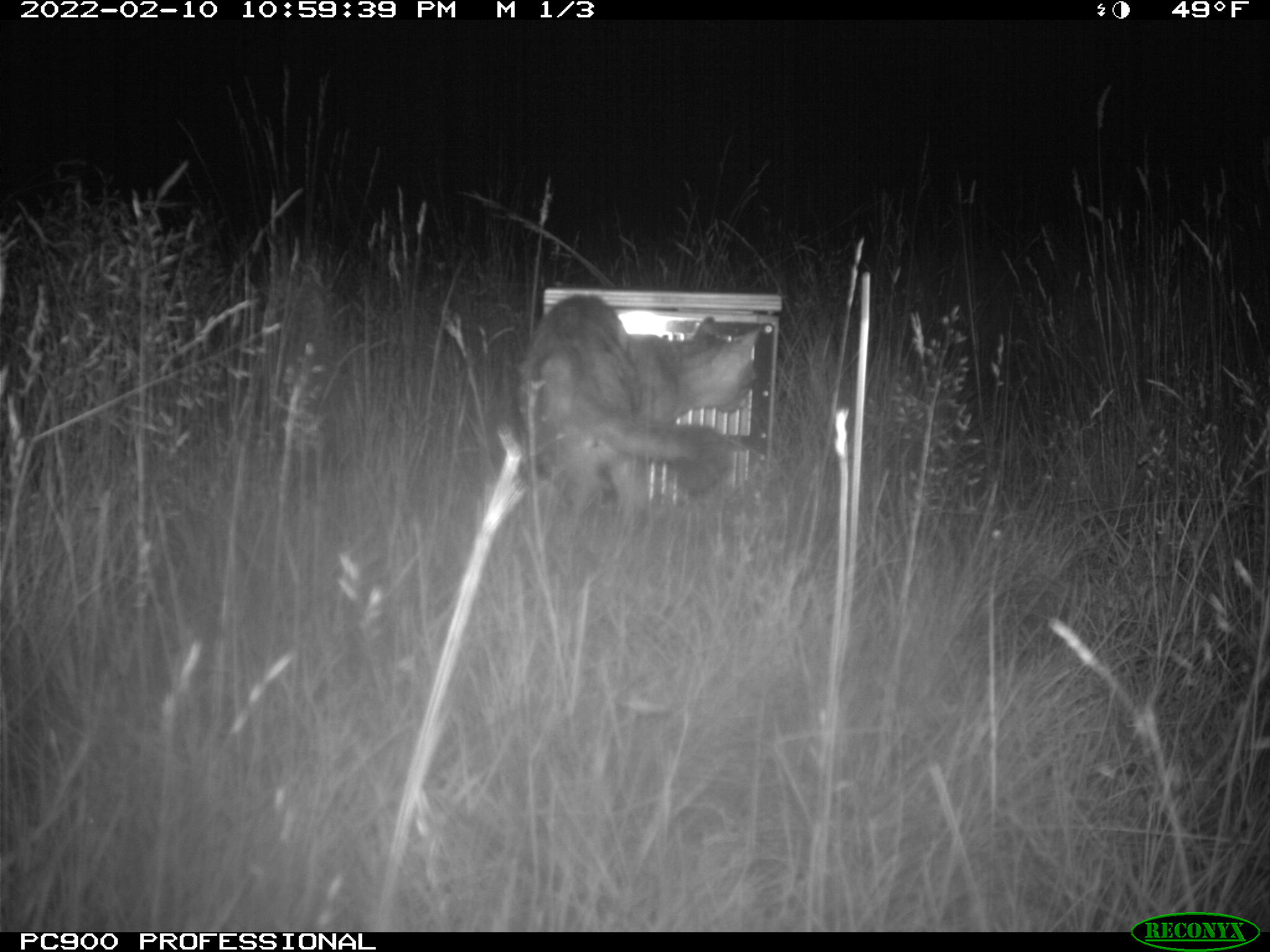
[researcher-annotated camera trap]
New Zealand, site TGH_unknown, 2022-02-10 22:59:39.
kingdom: Animalia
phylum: Chordata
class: Mammalia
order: Carnivora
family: Felidae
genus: Felis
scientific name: Felis catus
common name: domestic cat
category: cat